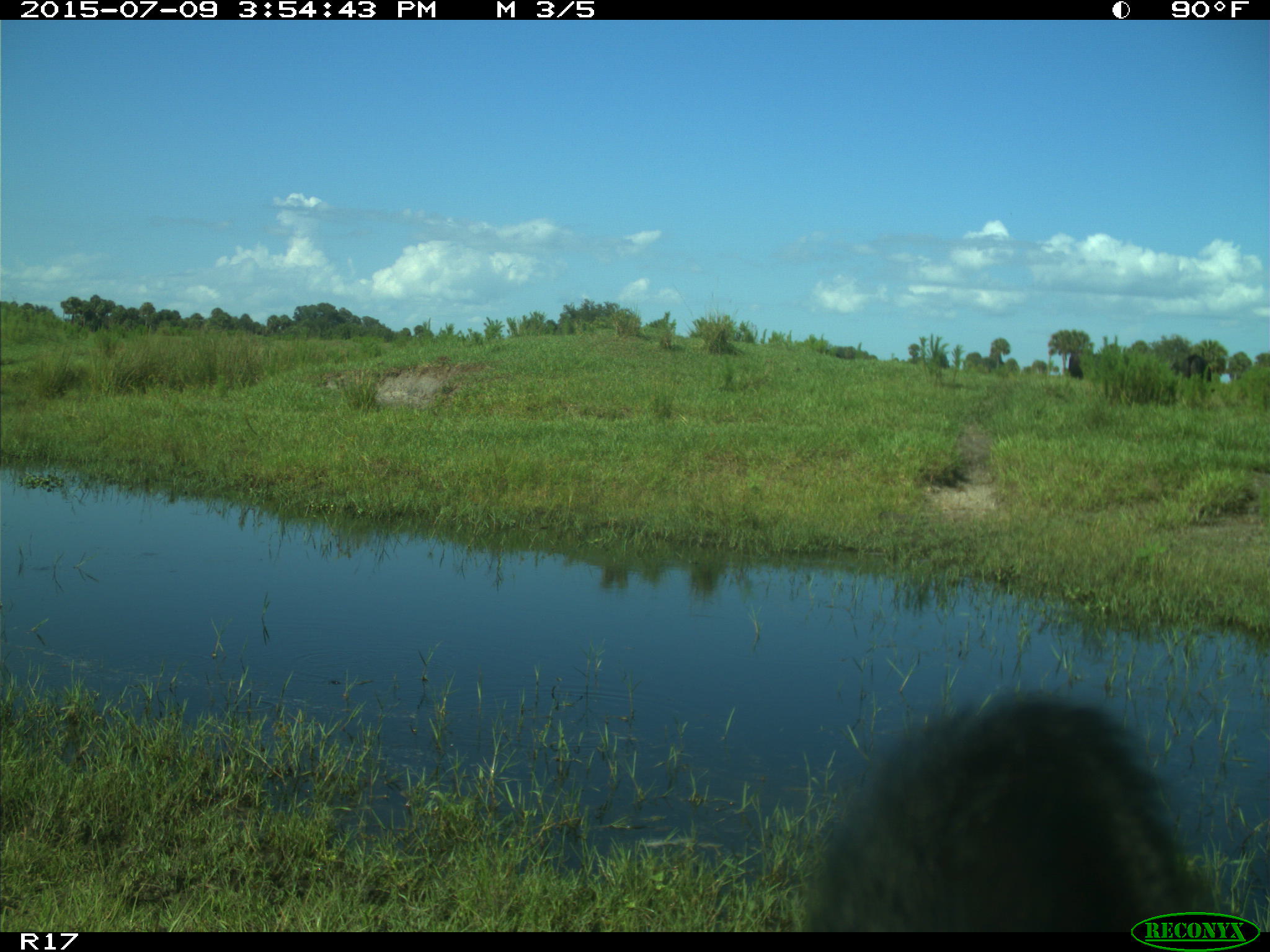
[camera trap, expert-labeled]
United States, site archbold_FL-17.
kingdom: Animalia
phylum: Chordata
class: Mammalia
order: Artiodactyla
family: Bovidae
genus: Bos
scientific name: Bos taurus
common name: domestic cow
Bos taurus (domestic cow).